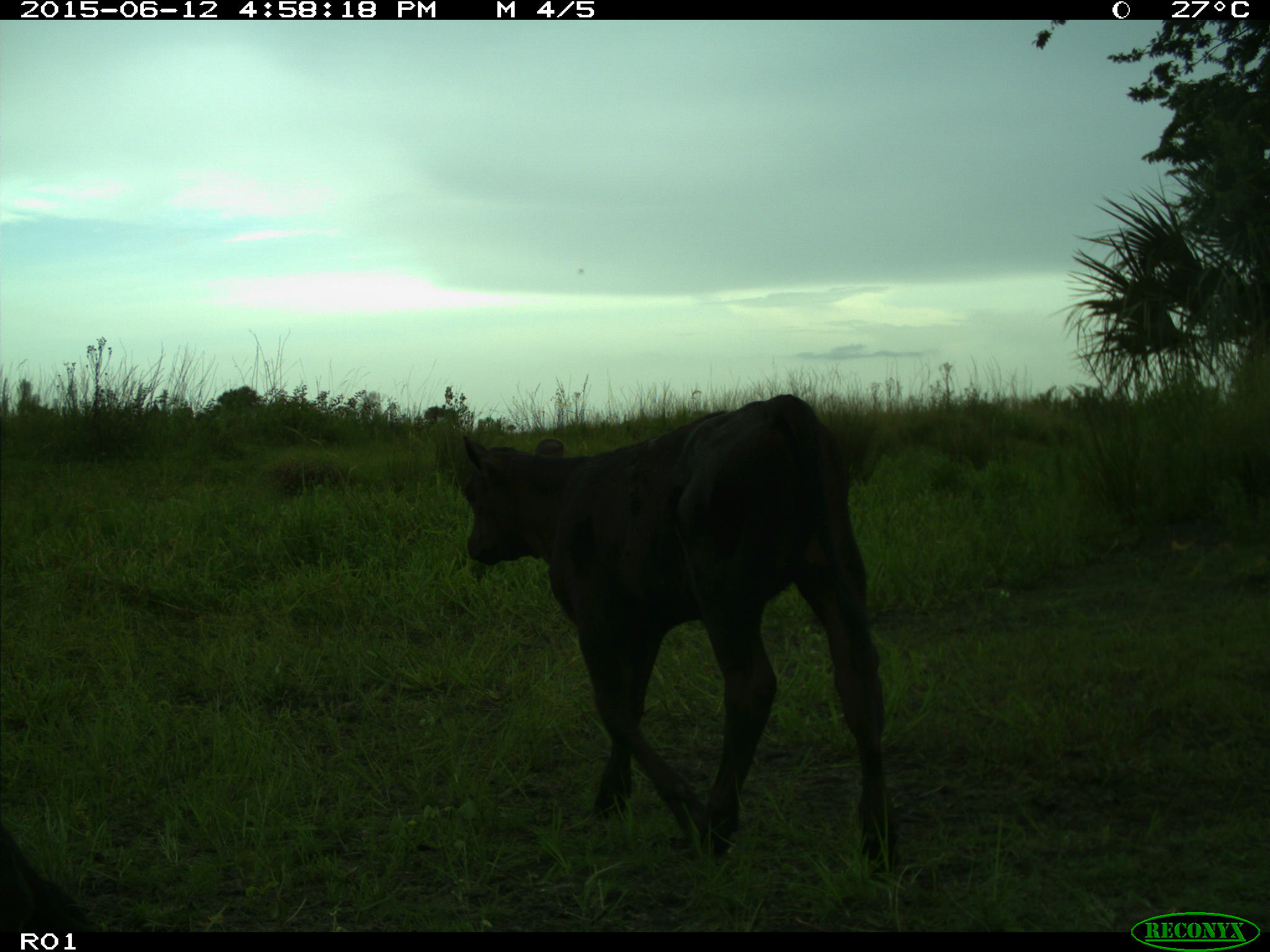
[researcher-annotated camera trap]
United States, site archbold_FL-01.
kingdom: Animalia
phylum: Chordata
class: Mammalia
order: Artiodactyla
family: Bovidae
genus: Bos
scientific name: Bos taurus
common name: domestic cow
Bos taurus (domestic cow).